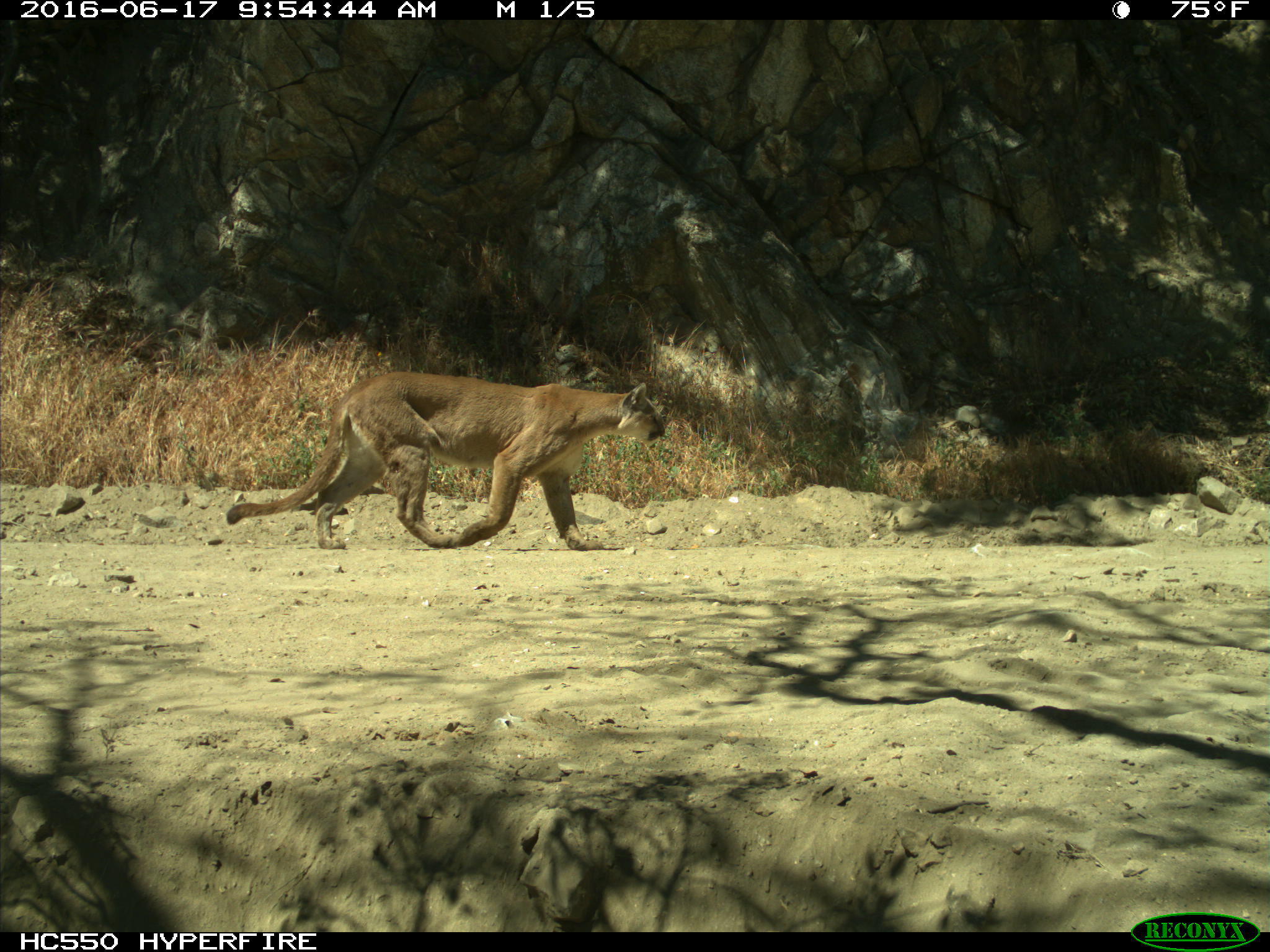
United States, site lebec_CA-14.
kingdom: Animalia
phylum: Chordata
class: Mammalia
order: Carnivora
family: Felidae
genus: Puma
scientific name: Puma concolor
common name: mountain lion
Puma concolor (mountain lion).